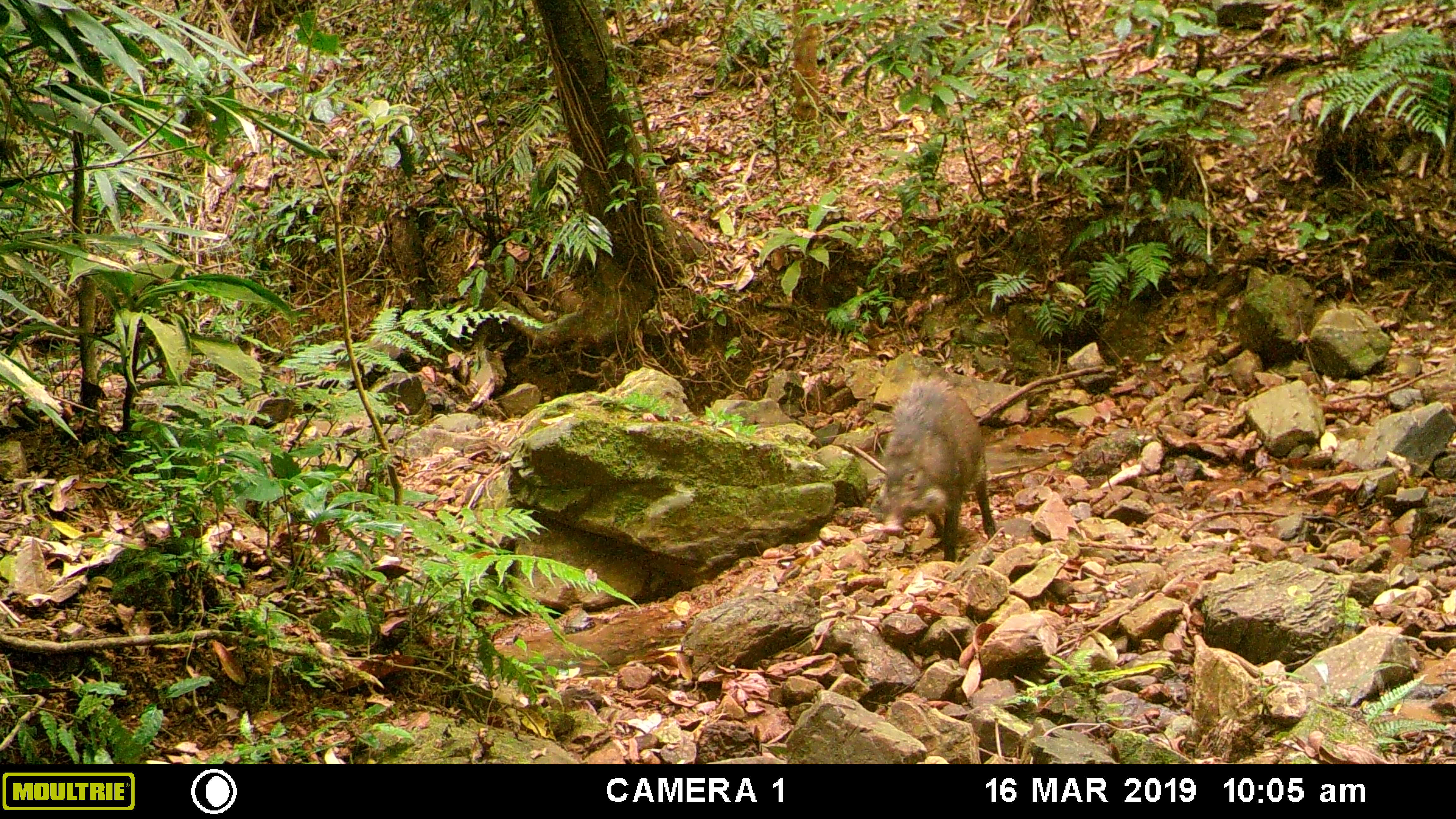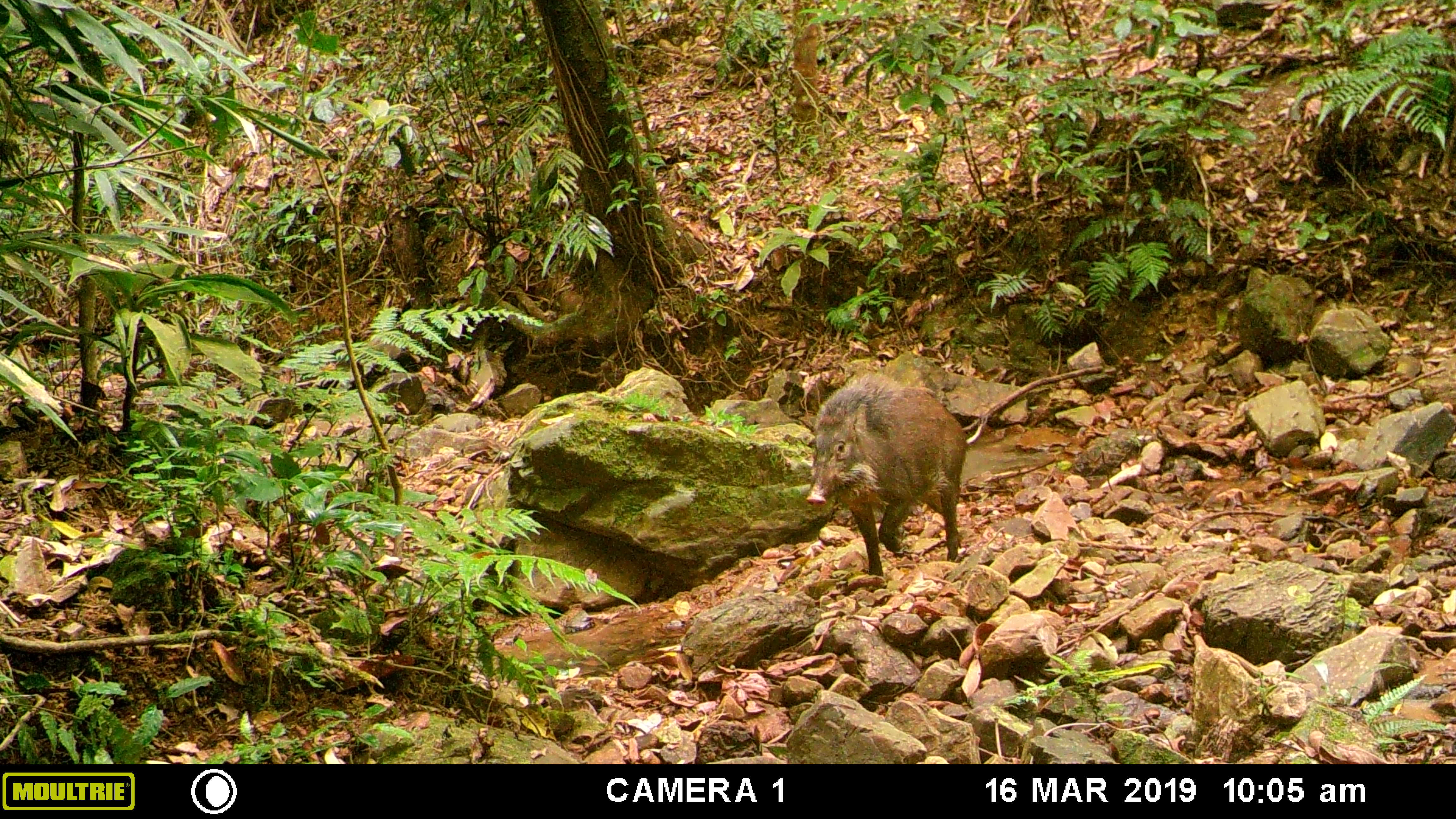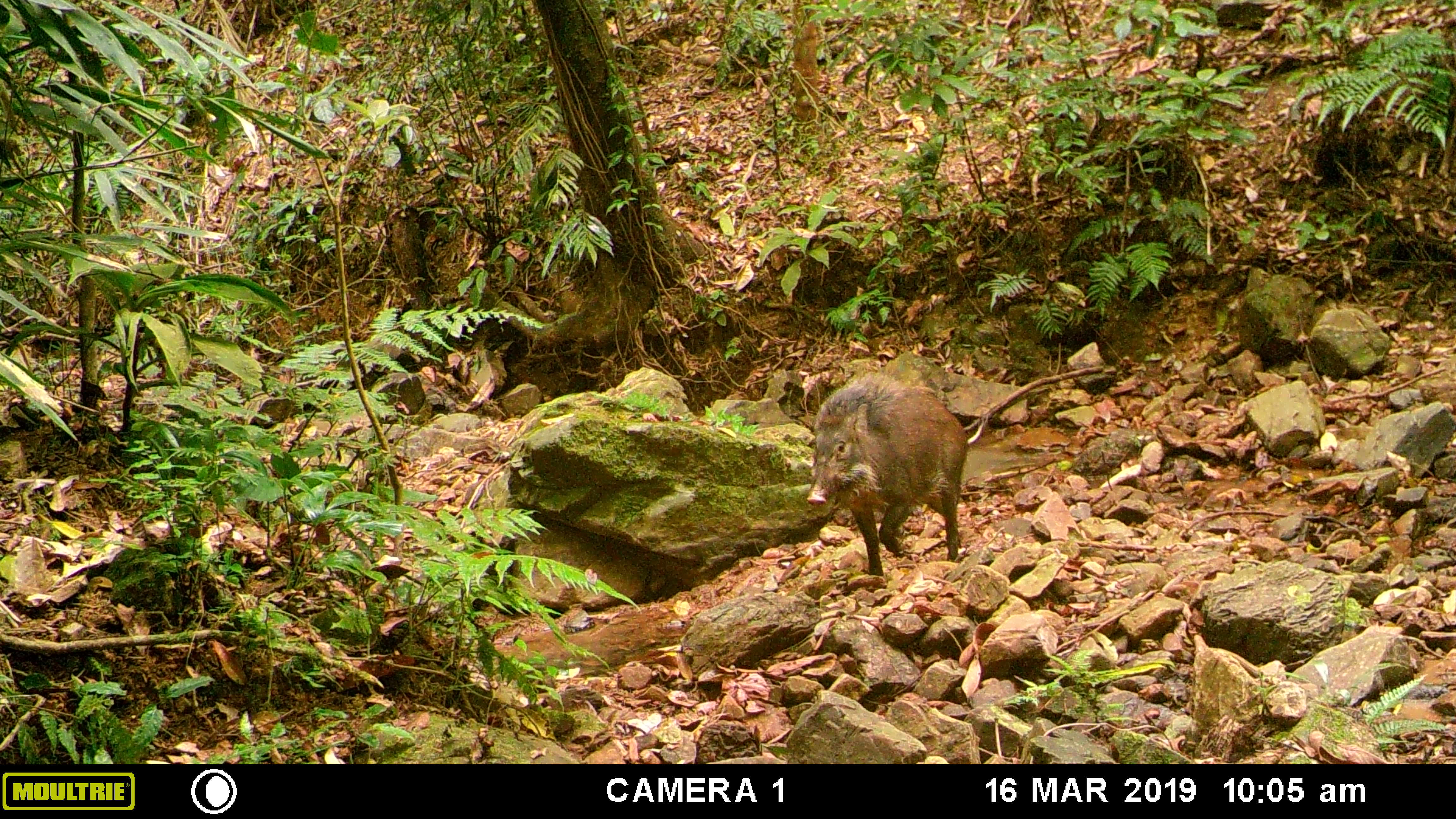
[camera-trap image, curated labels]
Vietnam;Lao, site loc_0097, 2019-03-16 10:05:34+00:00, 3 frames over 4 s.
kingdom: Animalia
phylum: Chordata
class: Mammalia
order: Artiodactyla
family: Suidae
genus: Sus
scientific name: Sus scrofa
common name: eurasian wild pig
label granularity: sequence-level